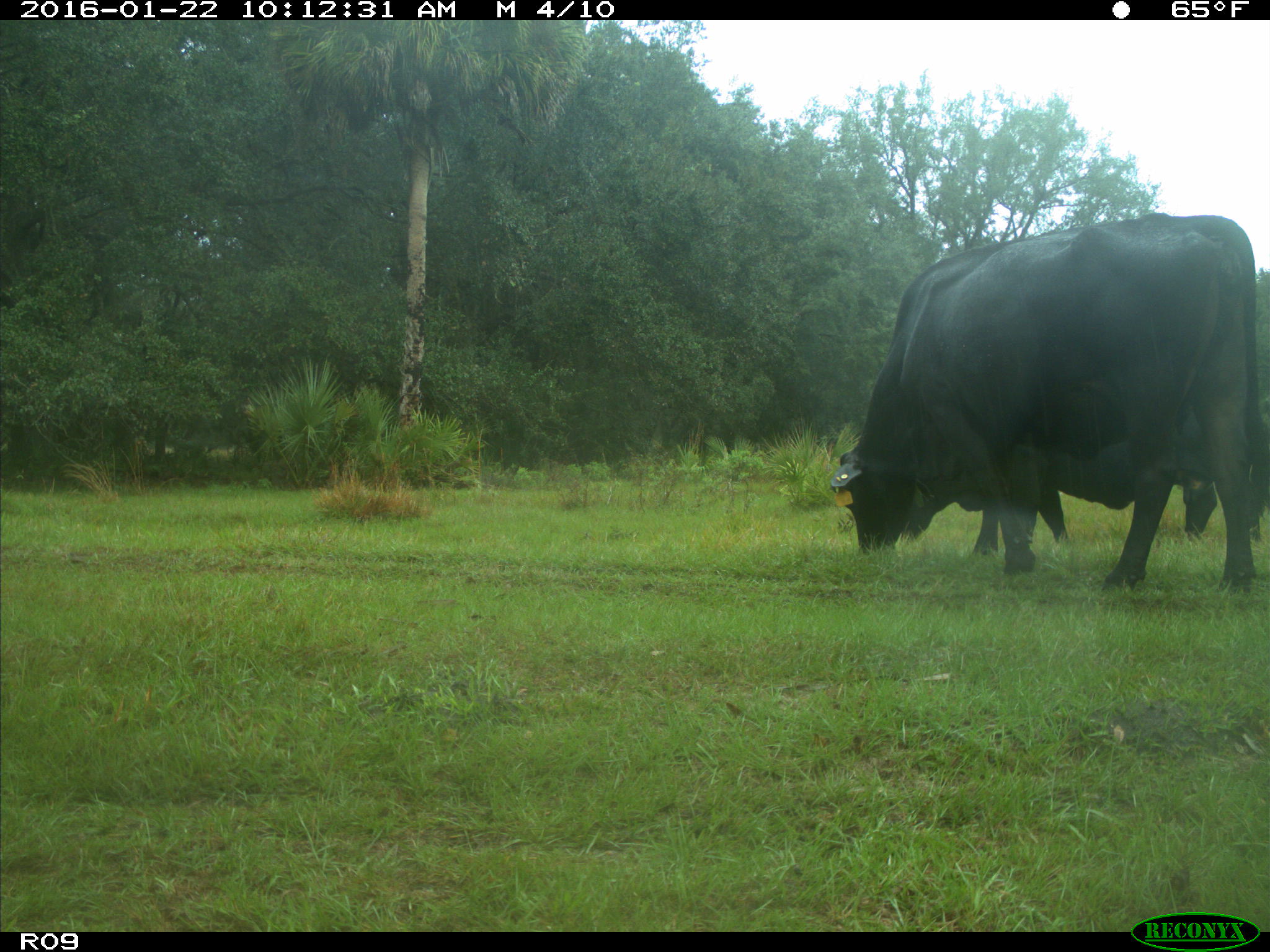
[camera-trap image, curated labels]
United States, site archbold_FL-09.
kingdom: Animalia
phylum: Chordata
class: Mammalia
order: Artiodactyla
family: Bovidae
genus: Bos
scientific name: Bos taurus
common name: domestic cow